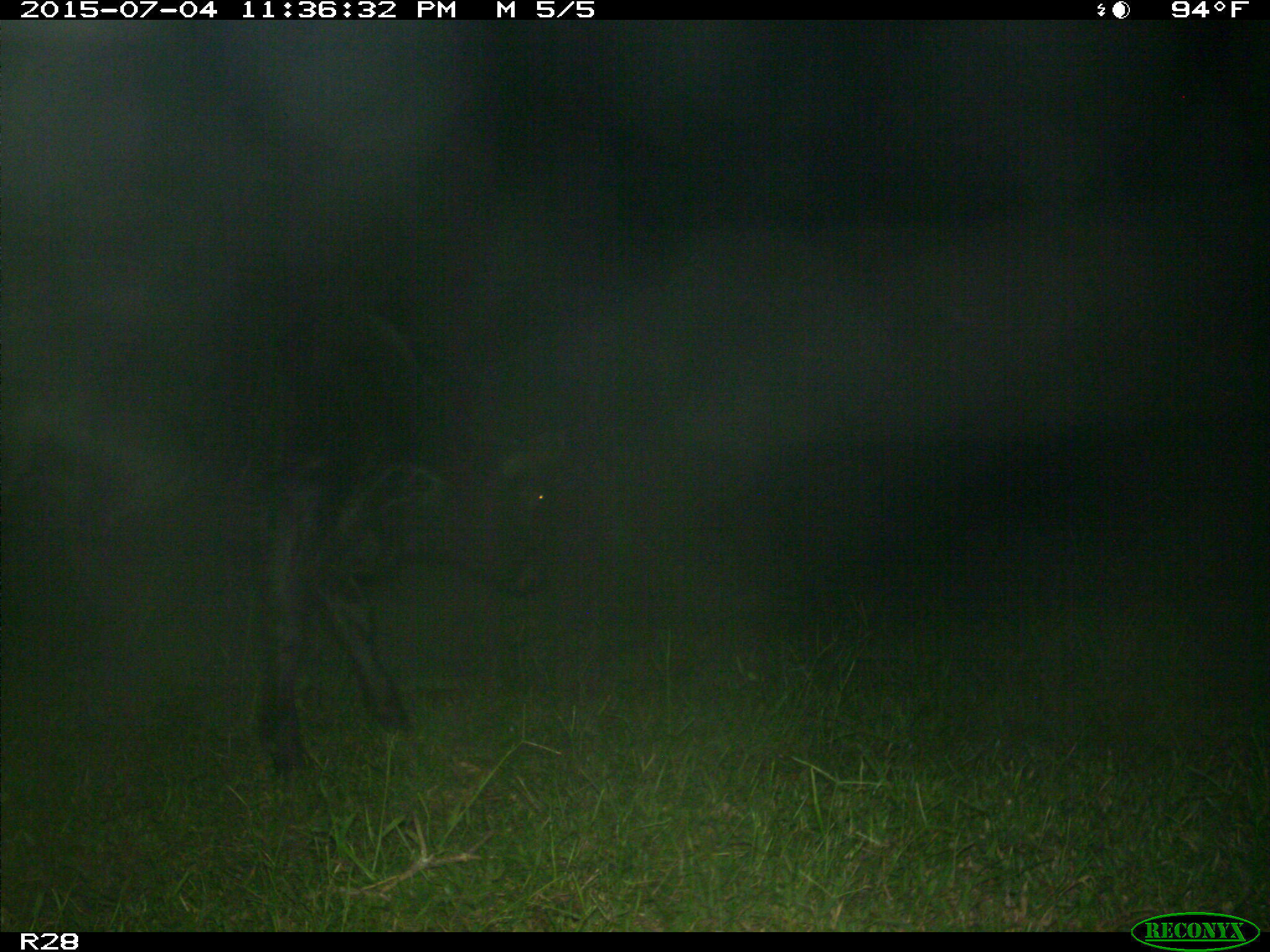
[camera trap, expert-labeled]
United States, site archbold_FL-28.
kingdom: Animalia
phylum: Chordata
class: Mammalia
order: Artiodactyla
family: Bovidae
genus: Bos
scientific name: Bos taurus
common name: domestic cow